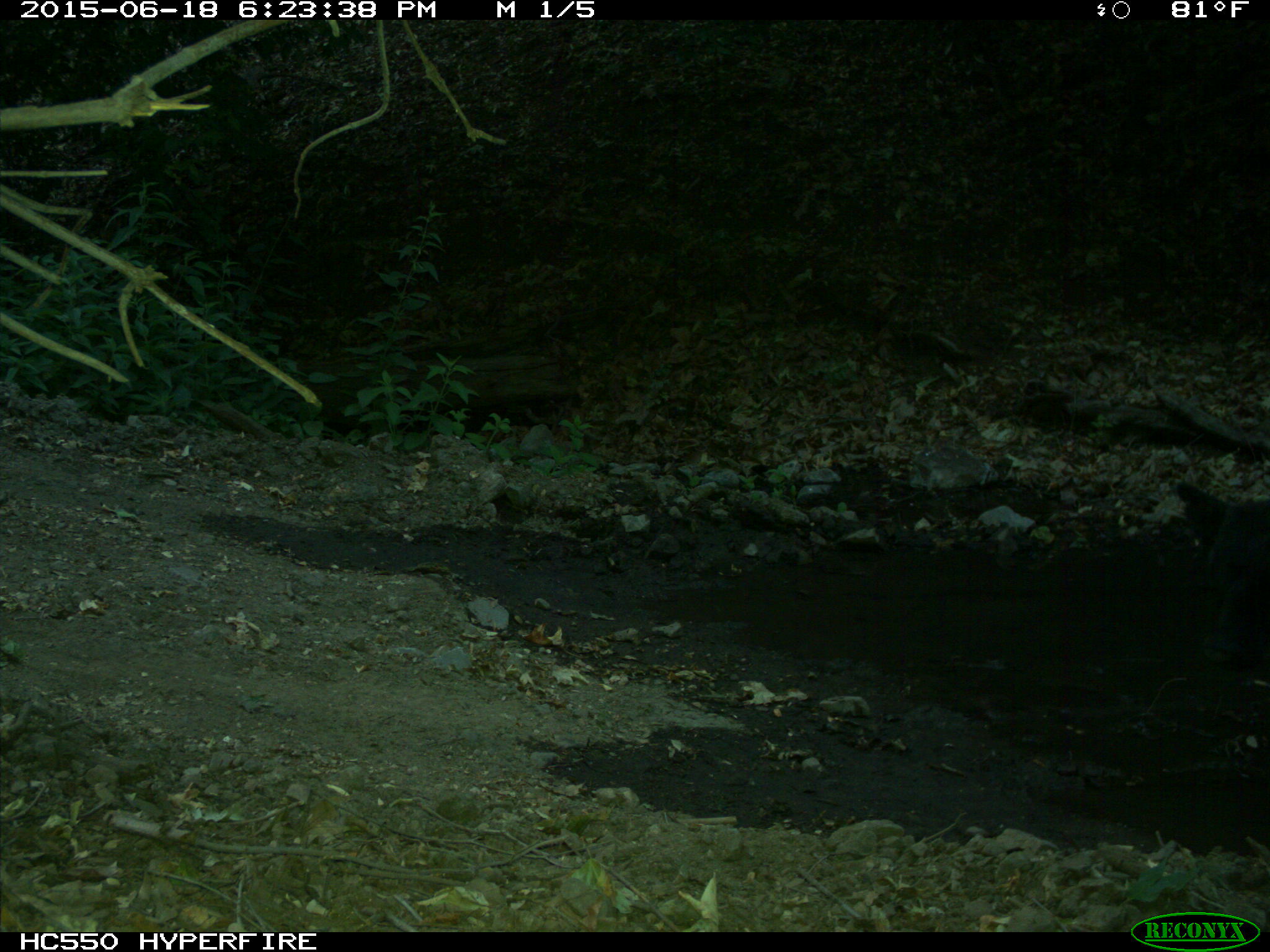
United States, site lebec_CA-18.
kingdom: Animalia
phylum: Chordata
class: Mammalia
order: Artiodactyla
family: Bovidae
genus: Bos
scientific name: Bos taurus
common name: domestic cow